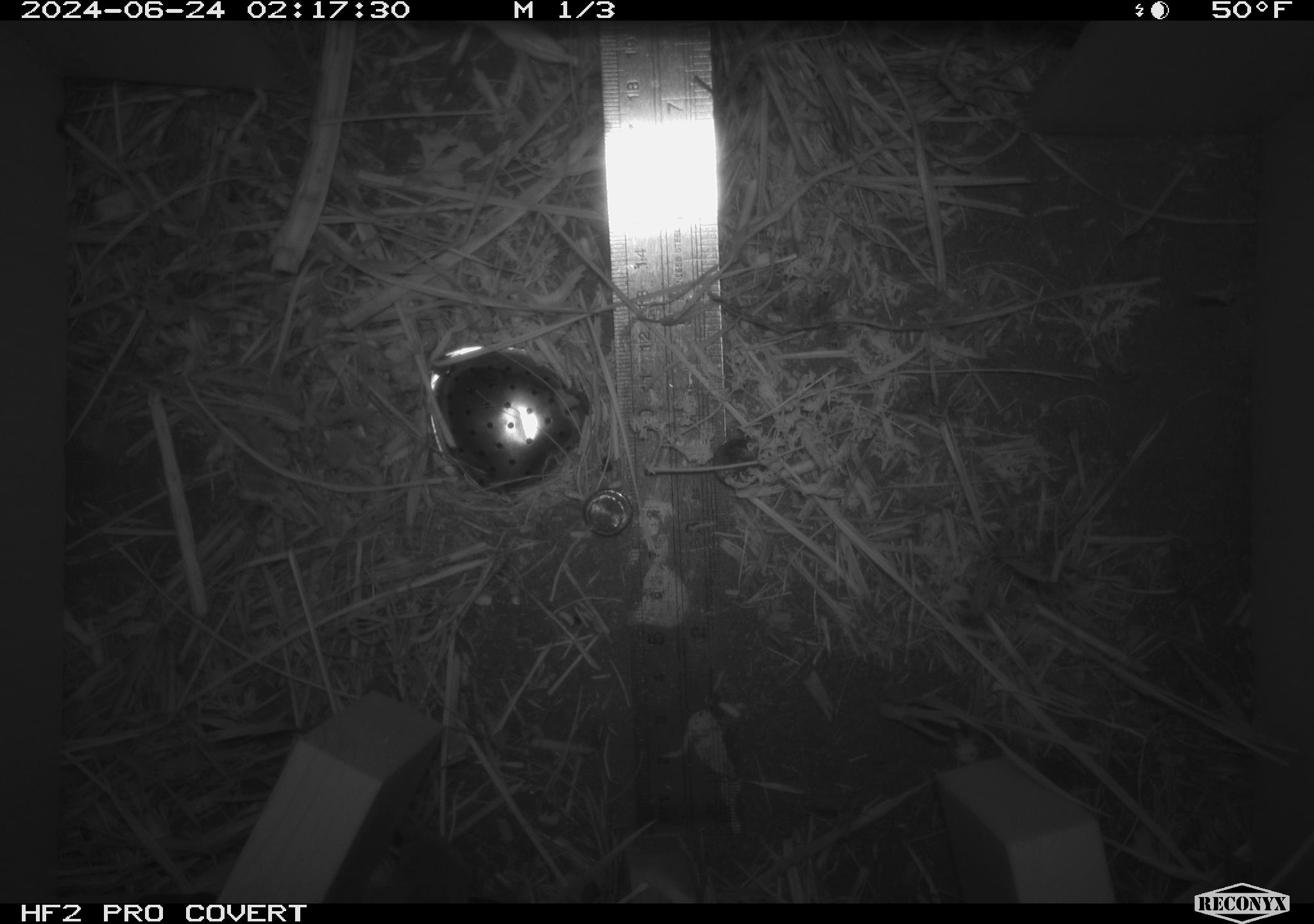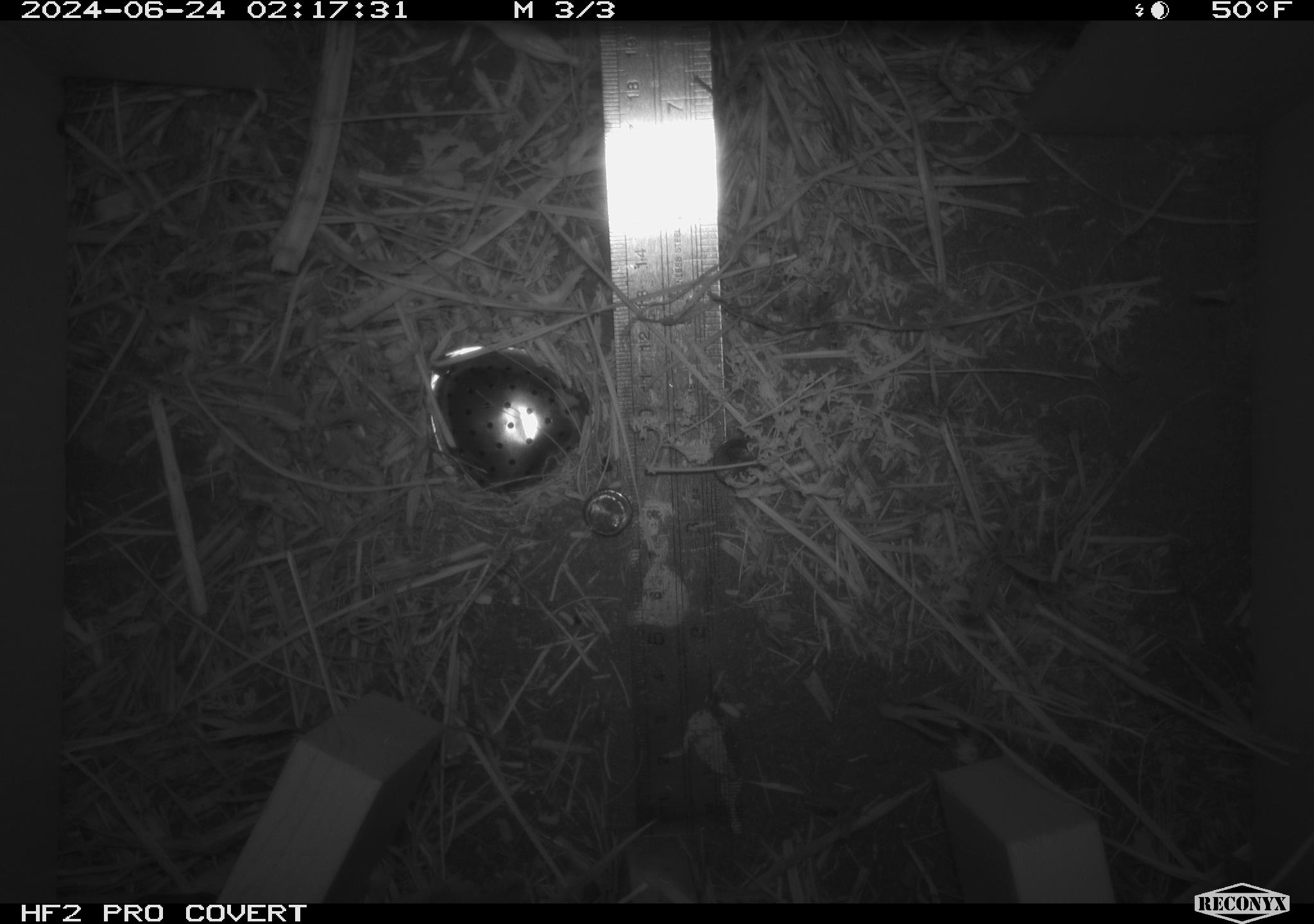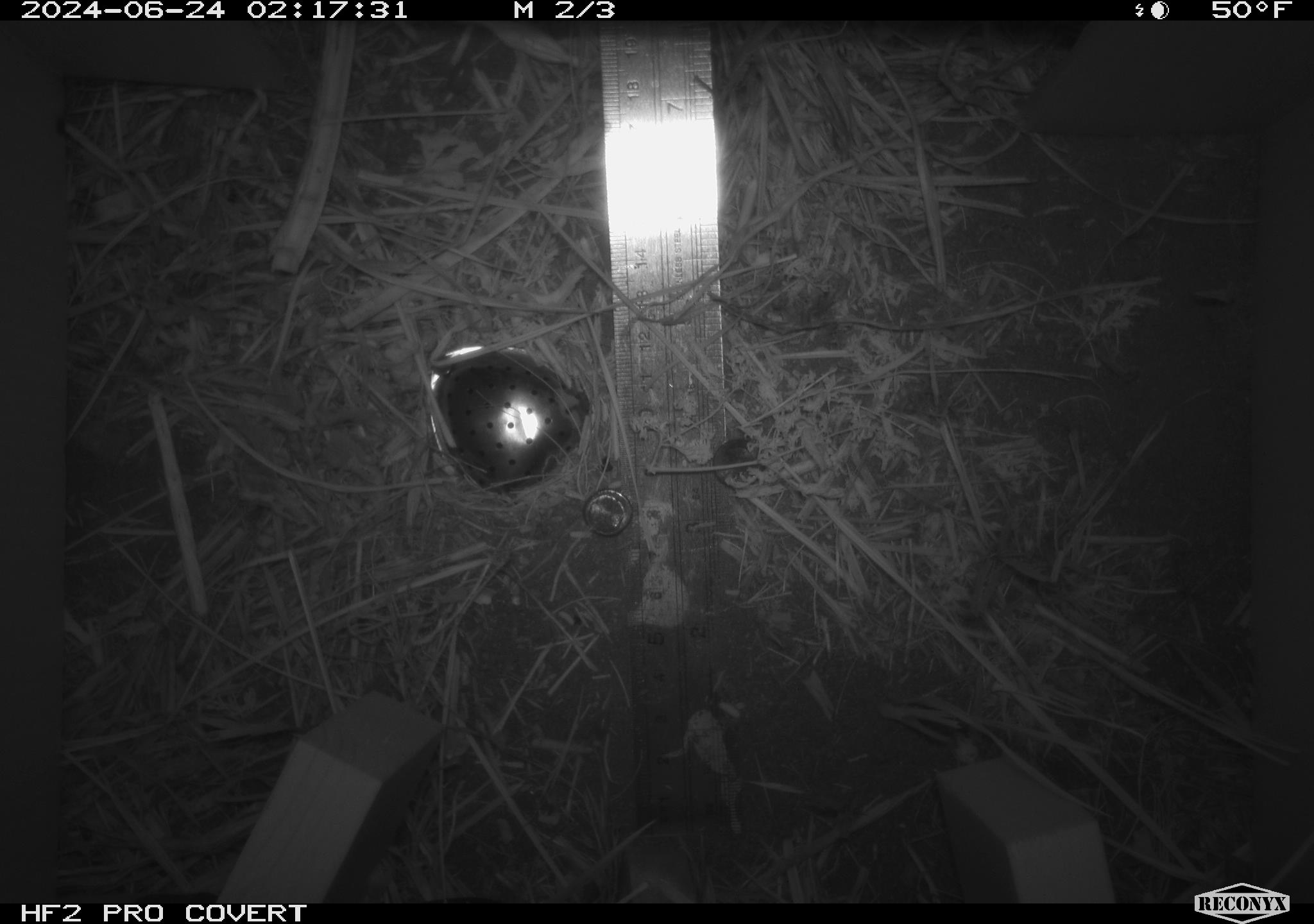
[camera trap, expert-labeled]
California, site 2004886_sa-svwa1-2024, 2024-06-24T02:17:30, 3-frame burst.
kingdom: Animalia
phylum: Chordata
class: Mammalia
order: Eulipotyphla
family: Soricidae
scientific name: Soricidae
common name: shrews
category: soricidae family